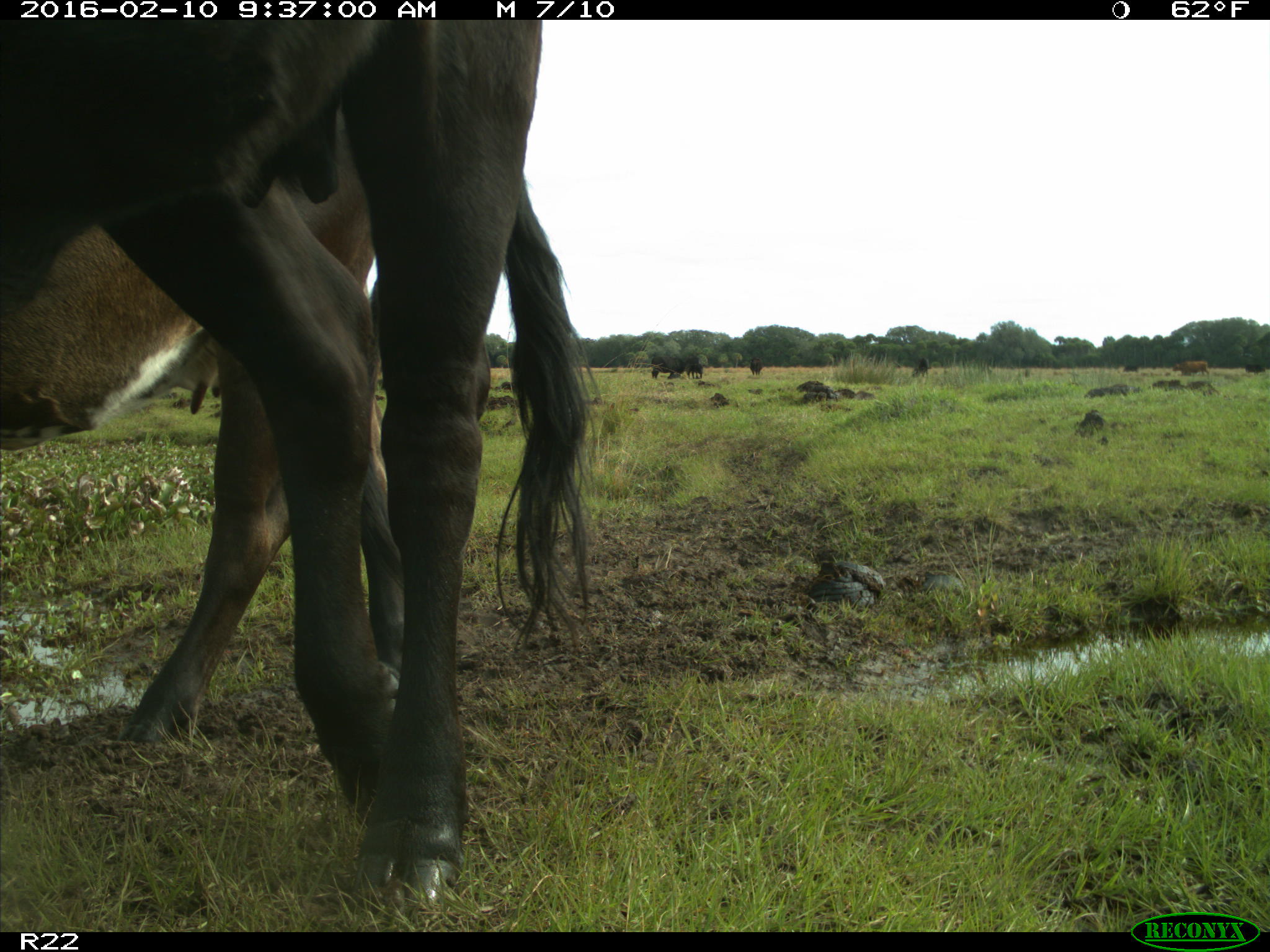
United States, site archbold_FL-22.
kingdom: Animalia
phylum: Chordata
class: Mammalia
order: Artiodactyla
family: Bovidae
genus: Bos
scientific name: Bos taurus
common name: domestic cow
Bos taurus (domestic cow).